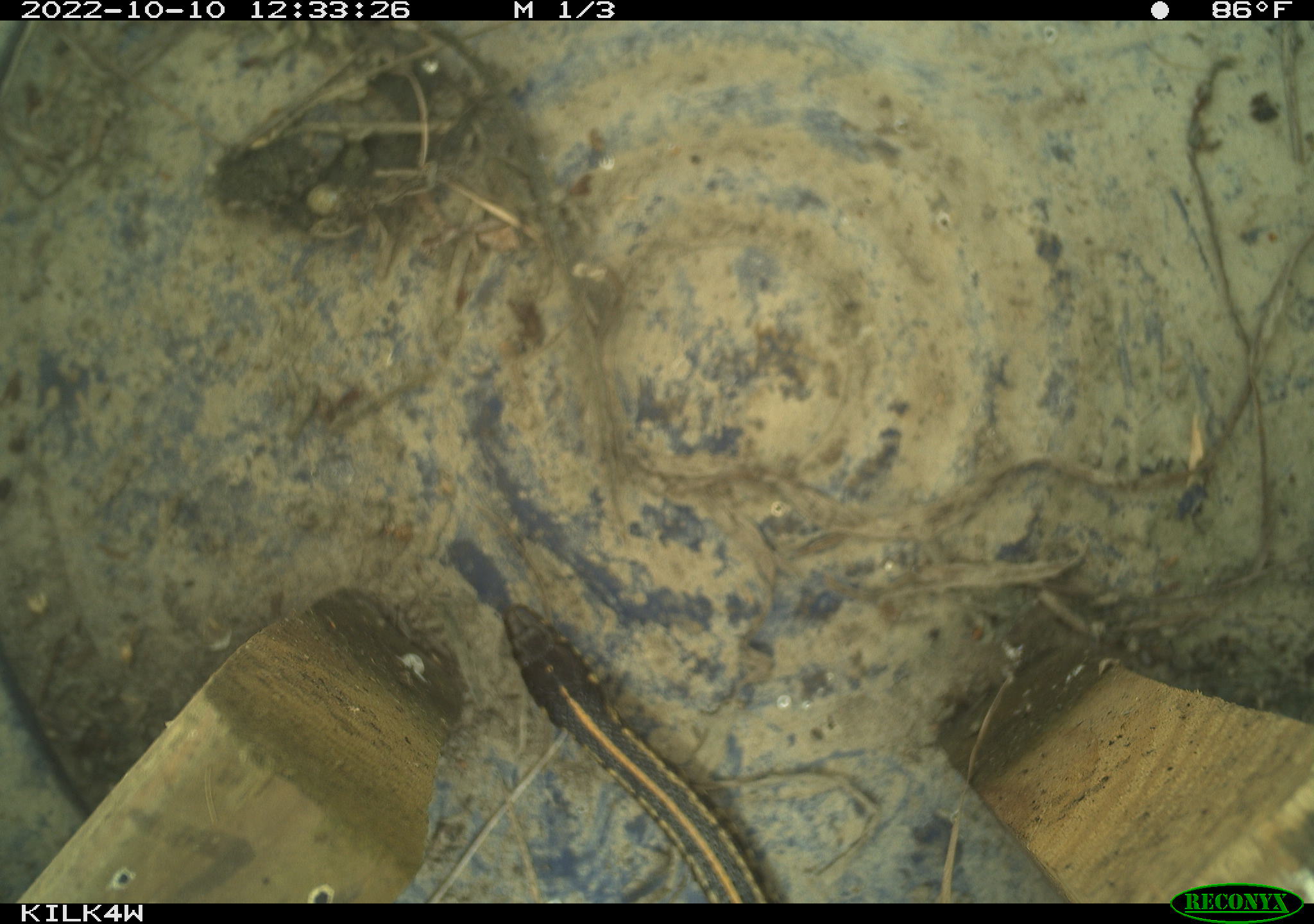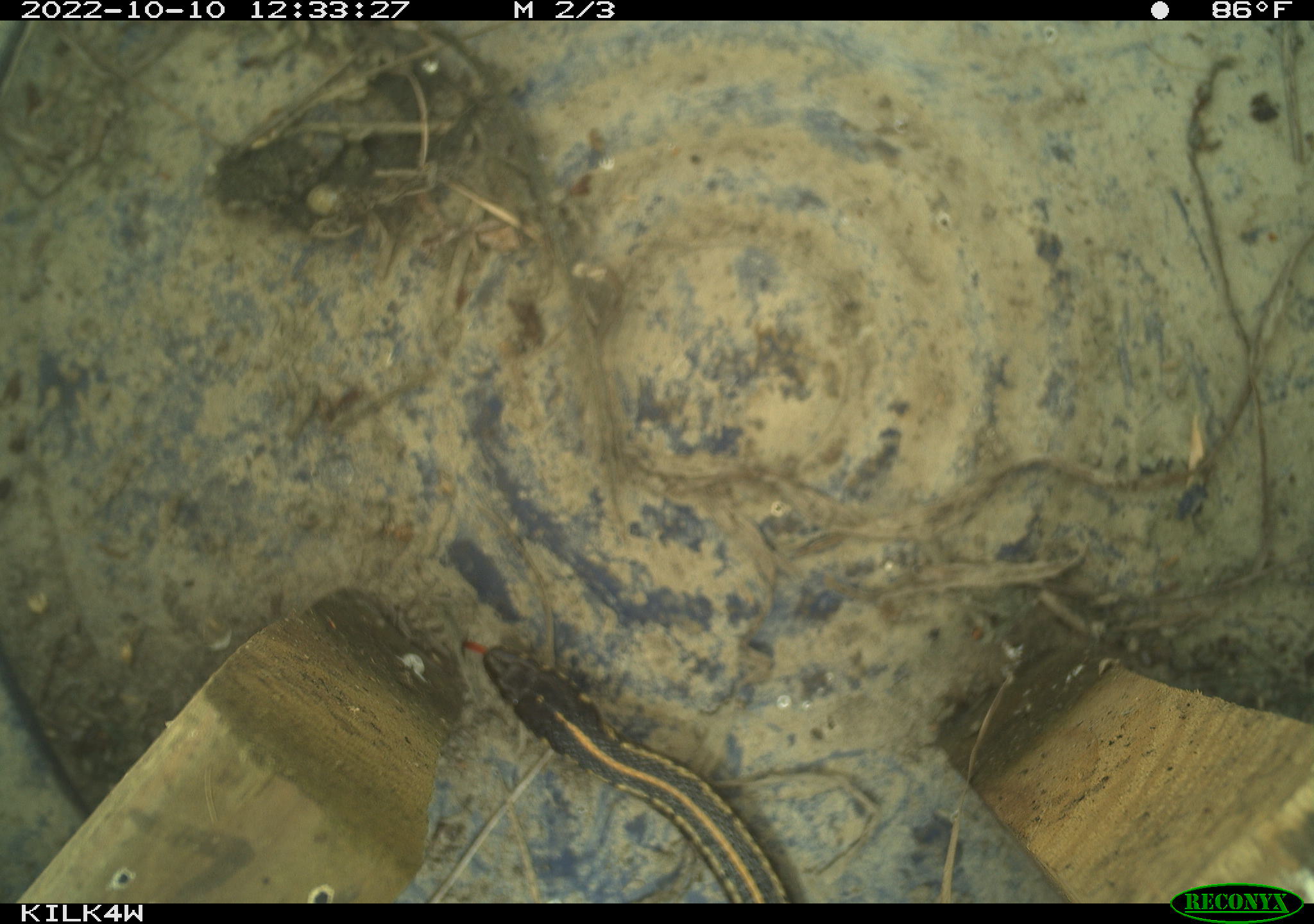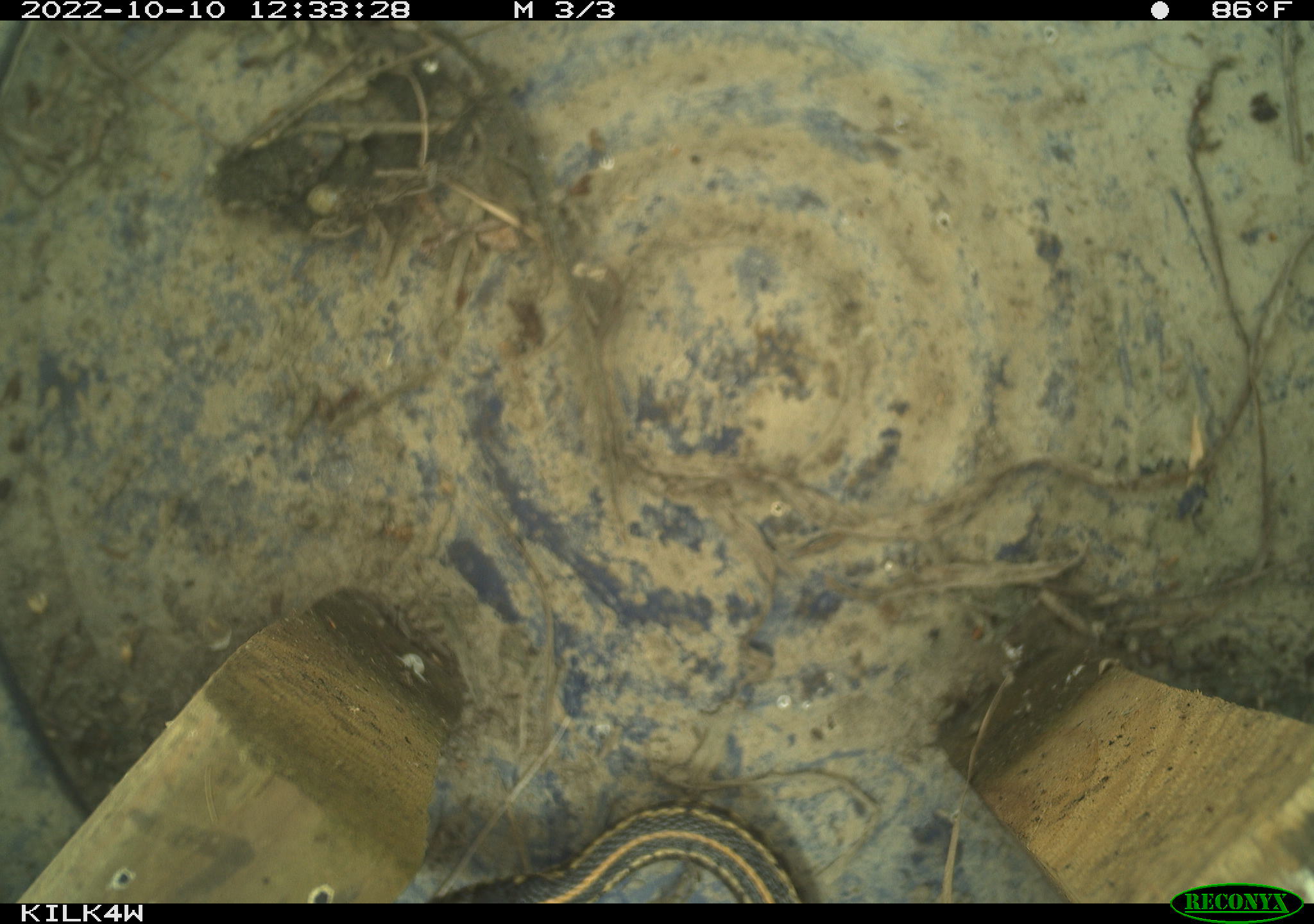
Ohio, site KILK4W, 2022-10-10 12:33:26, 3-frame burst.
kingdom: Animalia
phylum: Chordata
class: Reptilia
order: Squamata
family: Colubridae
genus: Thamnophis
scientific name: Thamnophis radix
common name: plains gartersnake